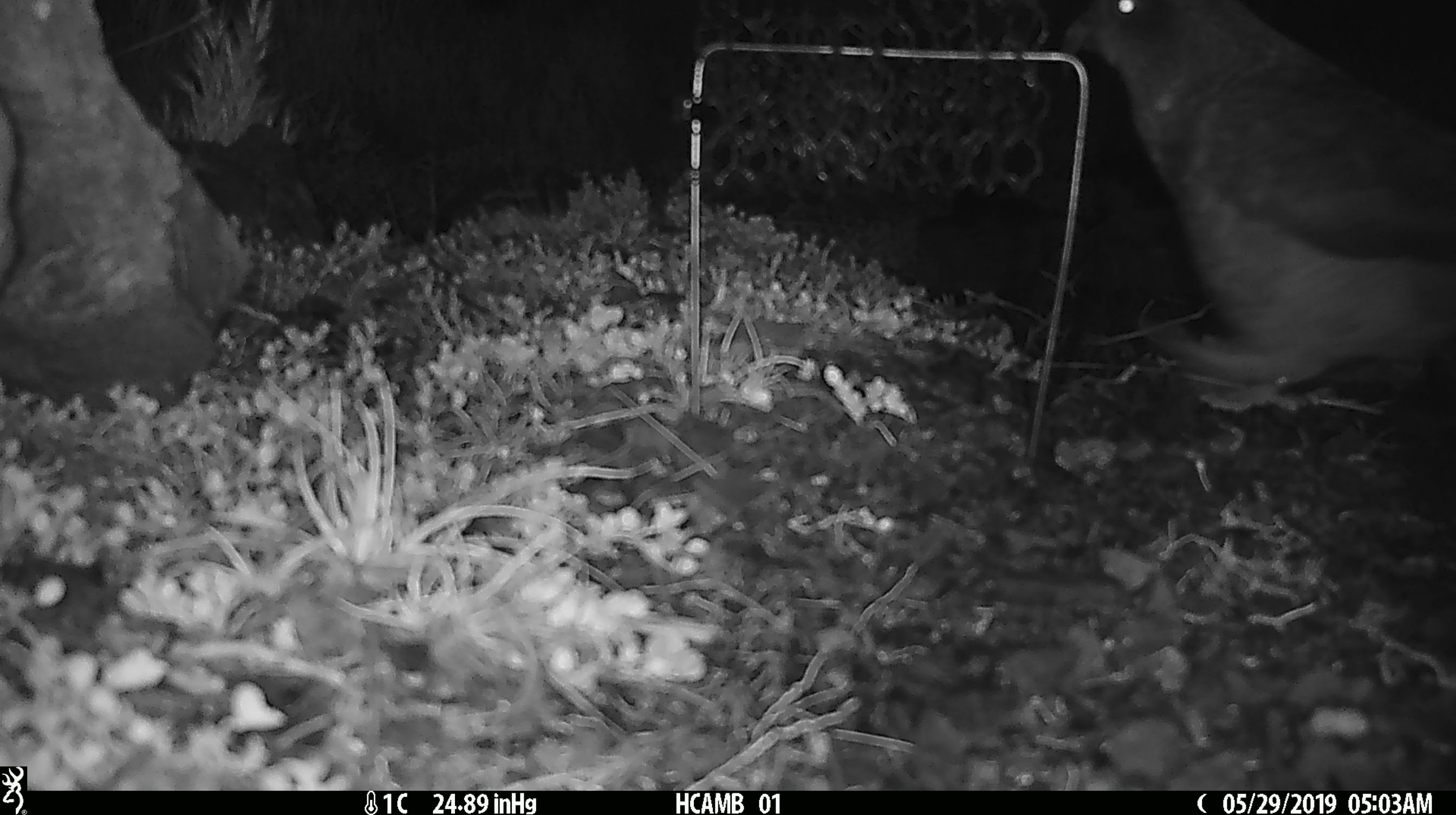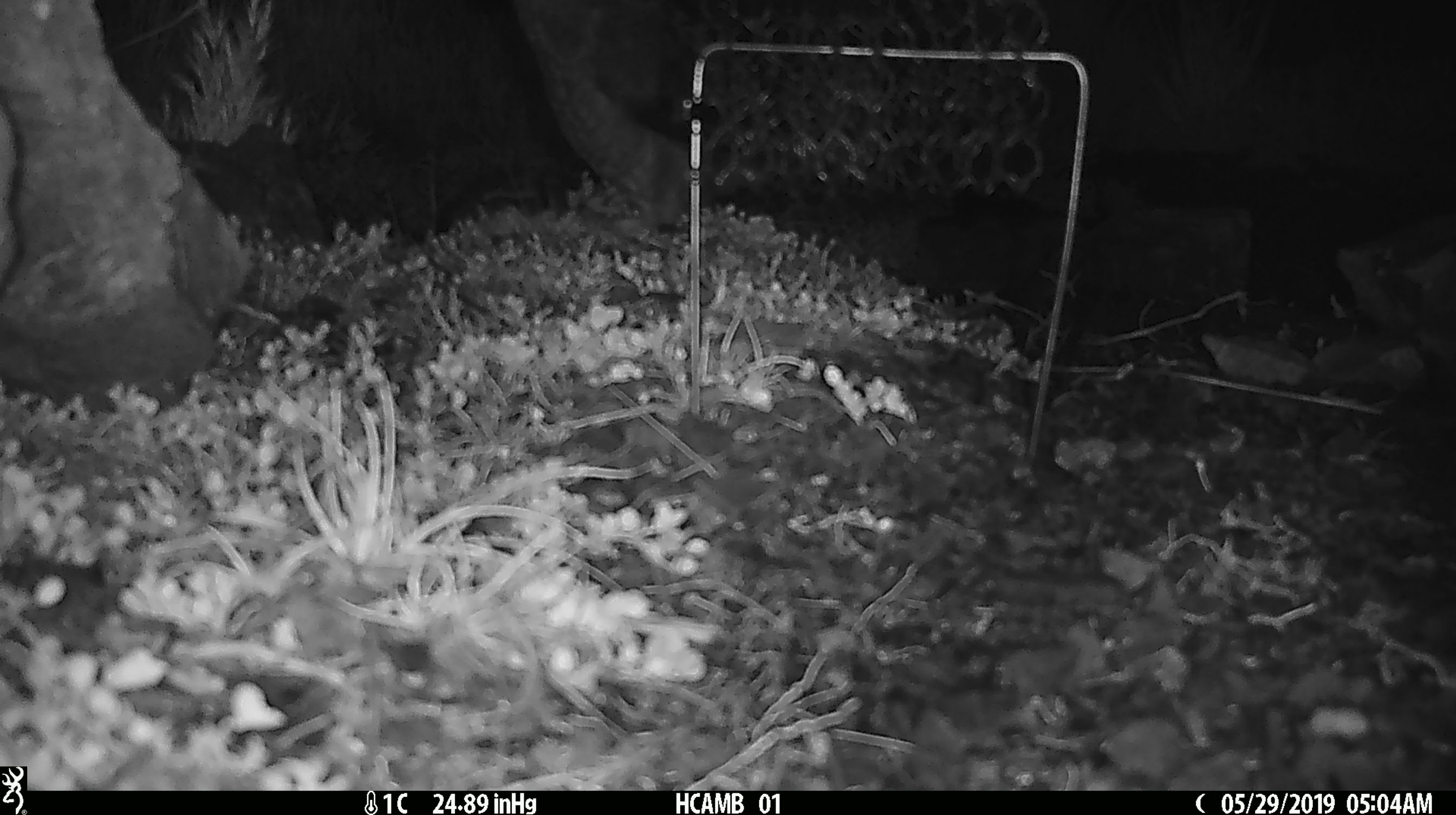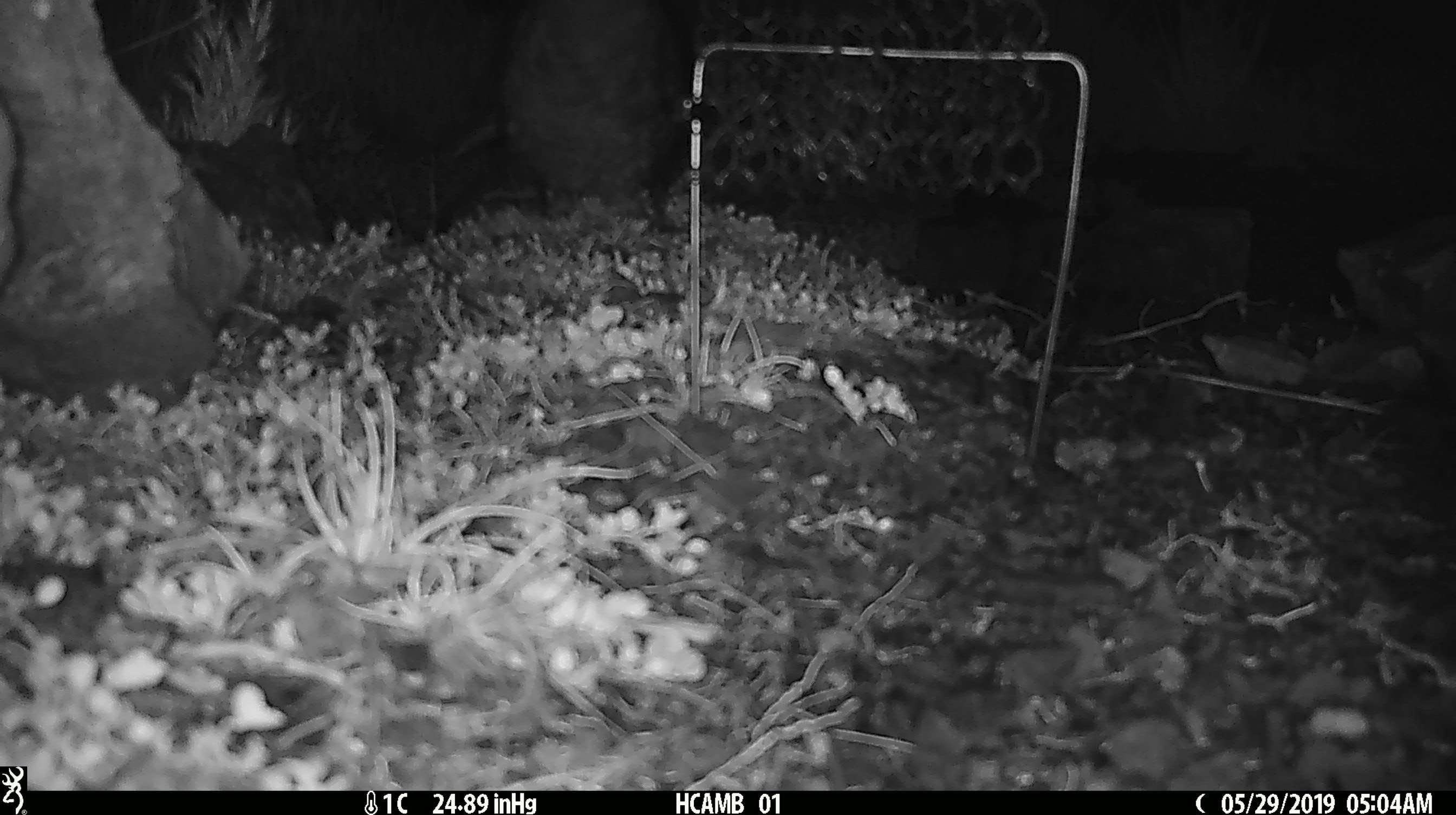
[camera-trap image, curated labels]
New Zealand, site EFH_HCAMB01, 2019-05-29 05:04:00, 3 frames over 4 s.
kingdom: Animalia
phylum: Chordata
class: Aves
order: Psittaciformes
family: Strigopidae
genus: Nestor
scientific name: Nestor notabilis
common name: kea